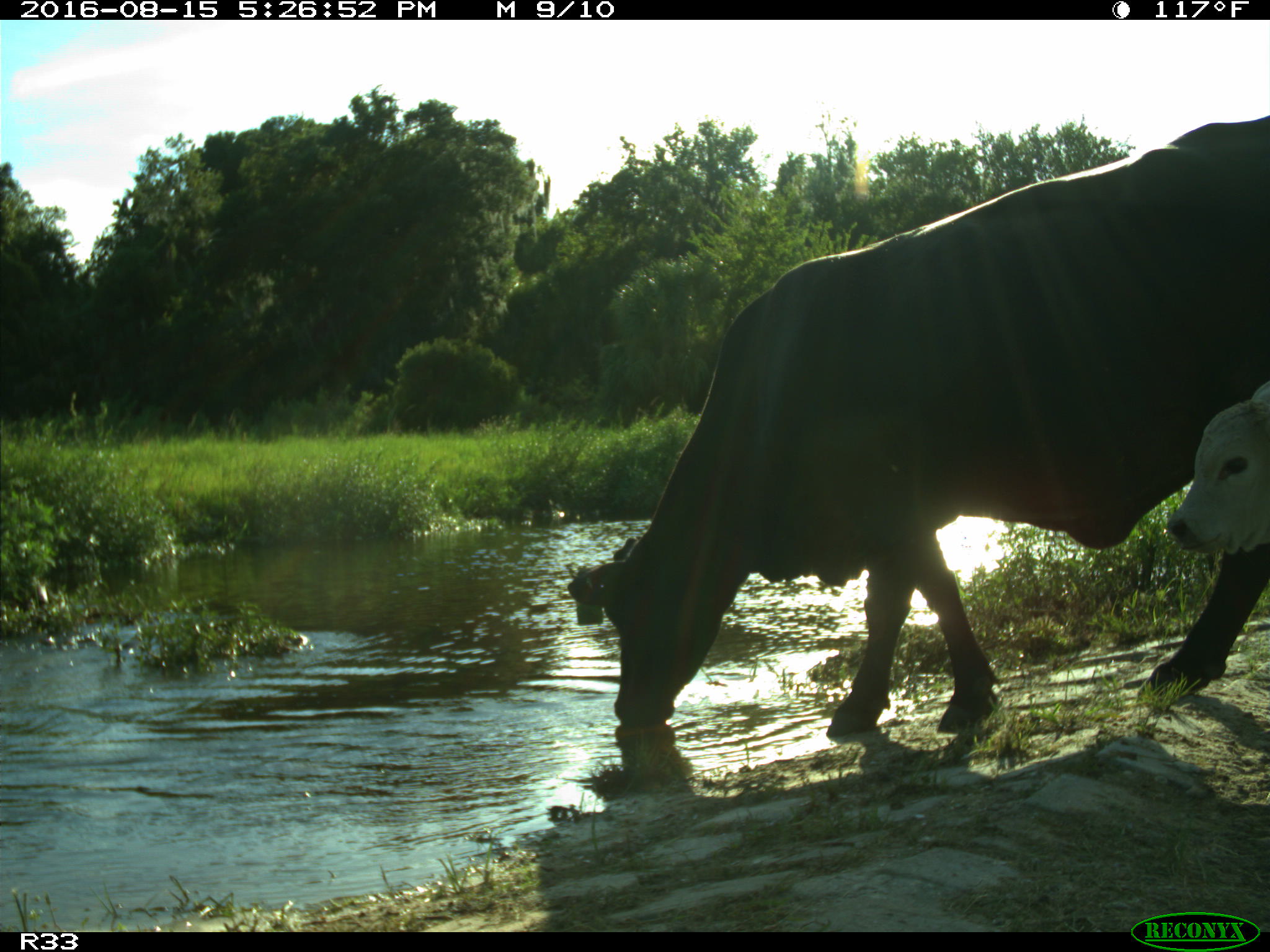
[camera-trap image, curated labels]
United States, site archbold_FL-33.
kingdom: Animalia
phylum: Chordata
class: Mammalia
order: Artiodactyla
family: Bovidae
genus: Bos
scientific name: Bos taurus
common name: domestic cow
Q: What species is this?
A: Bos taurus (domestic cow).